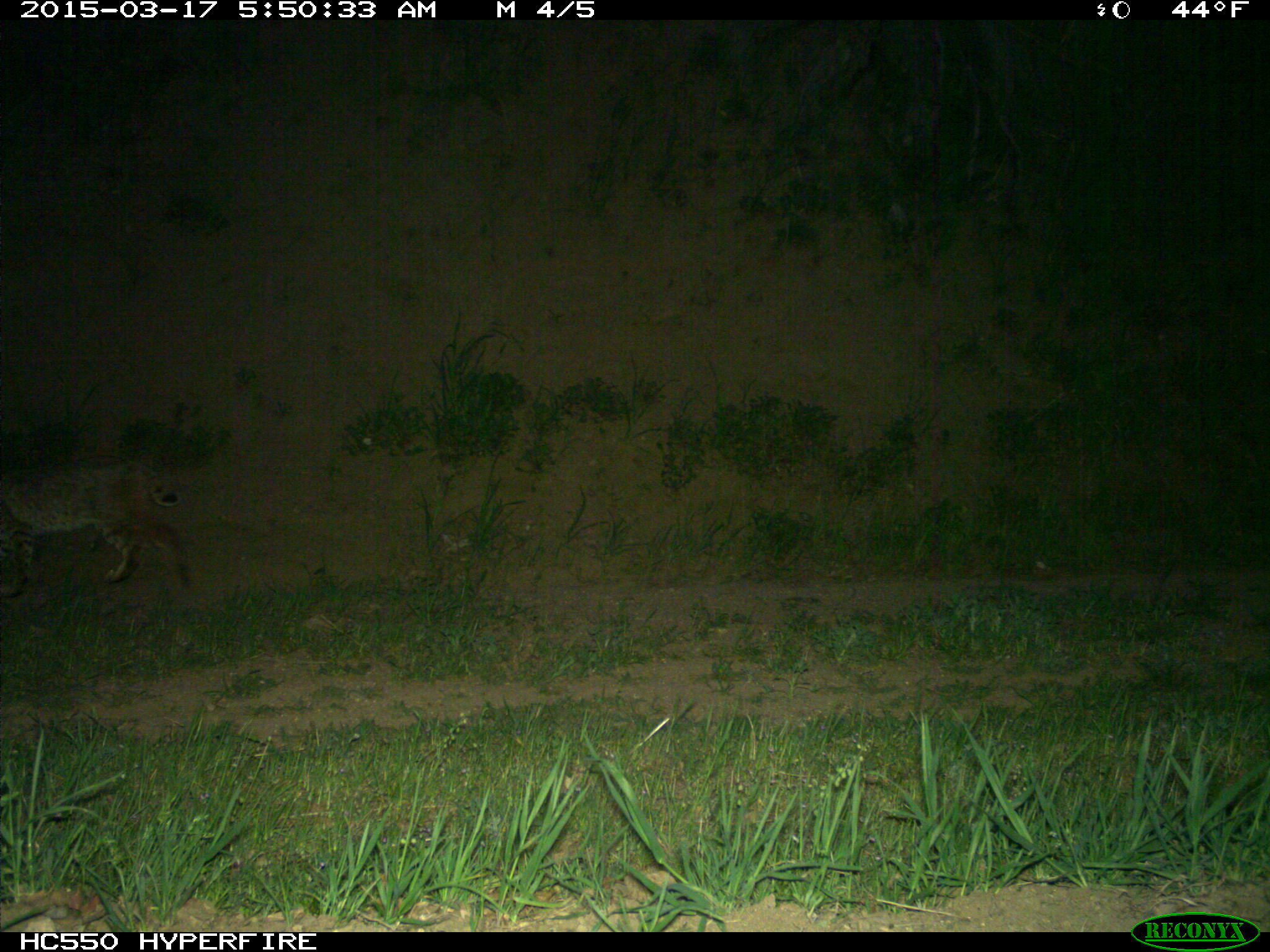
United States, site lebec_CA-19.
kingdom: Animalia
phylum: Chordata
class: Mammalia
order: Carnivora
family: Felidae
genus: Lynx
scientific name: Lynx rufus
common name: bobcat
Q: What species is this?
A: Lynx rufus (bobcat).